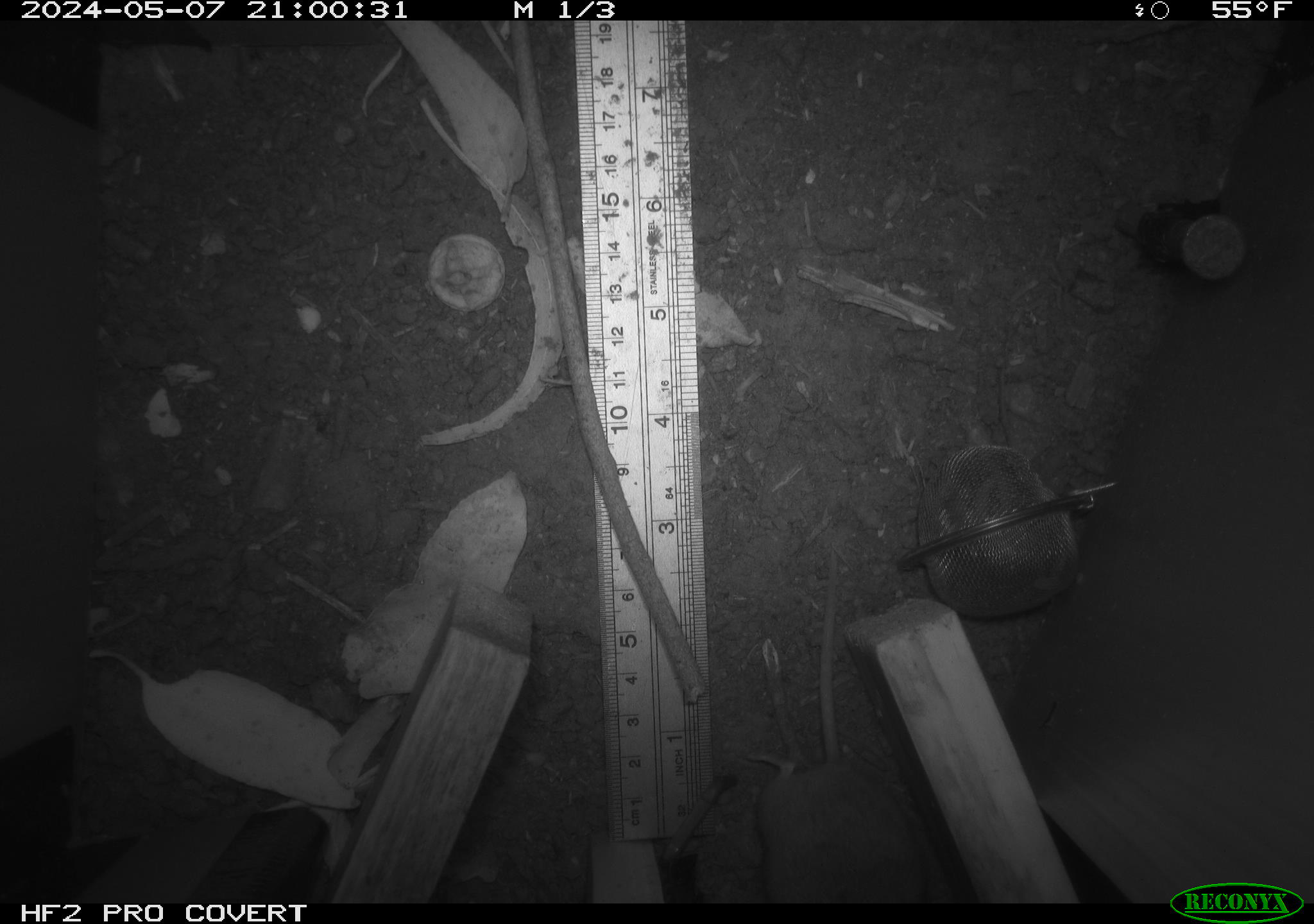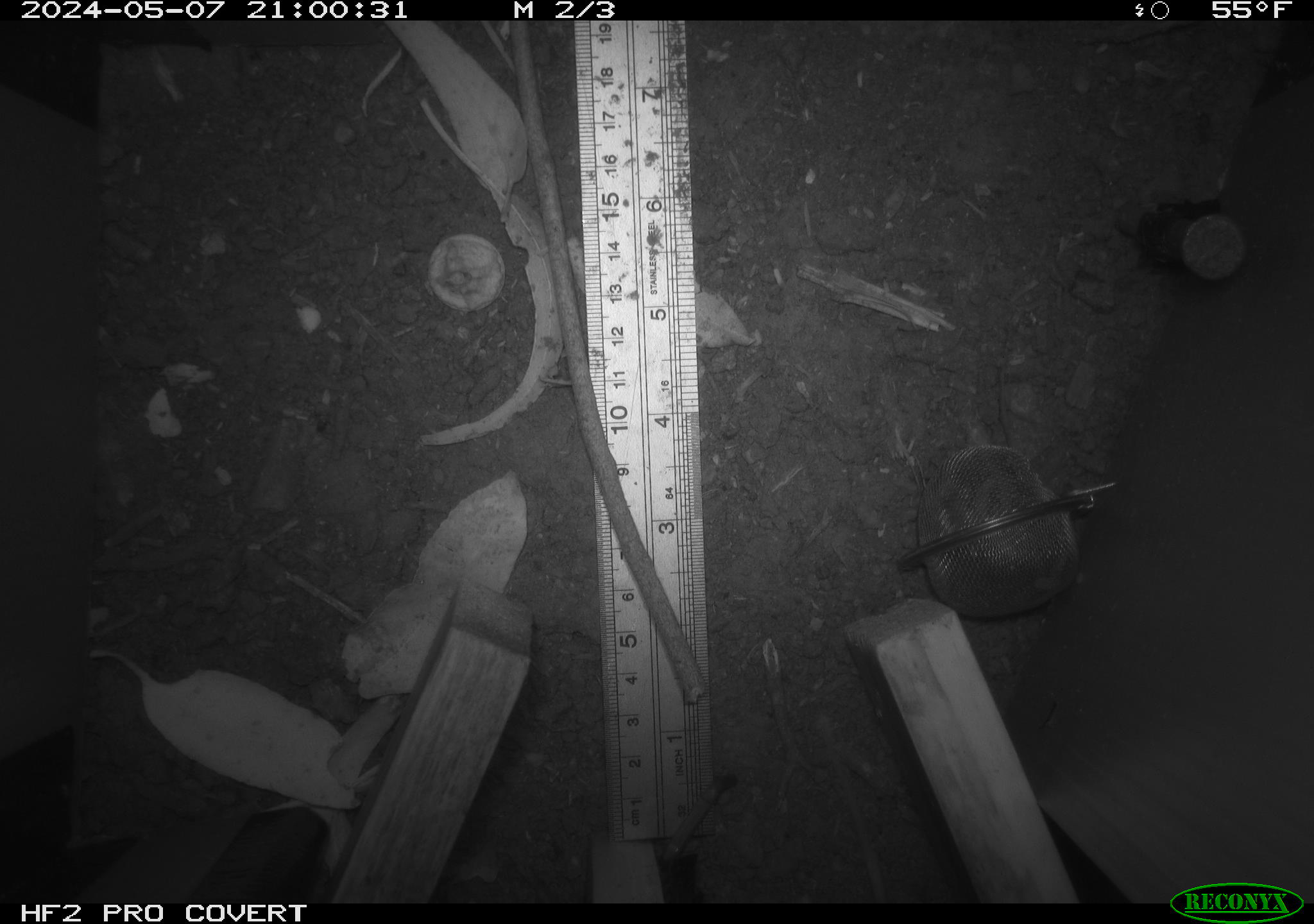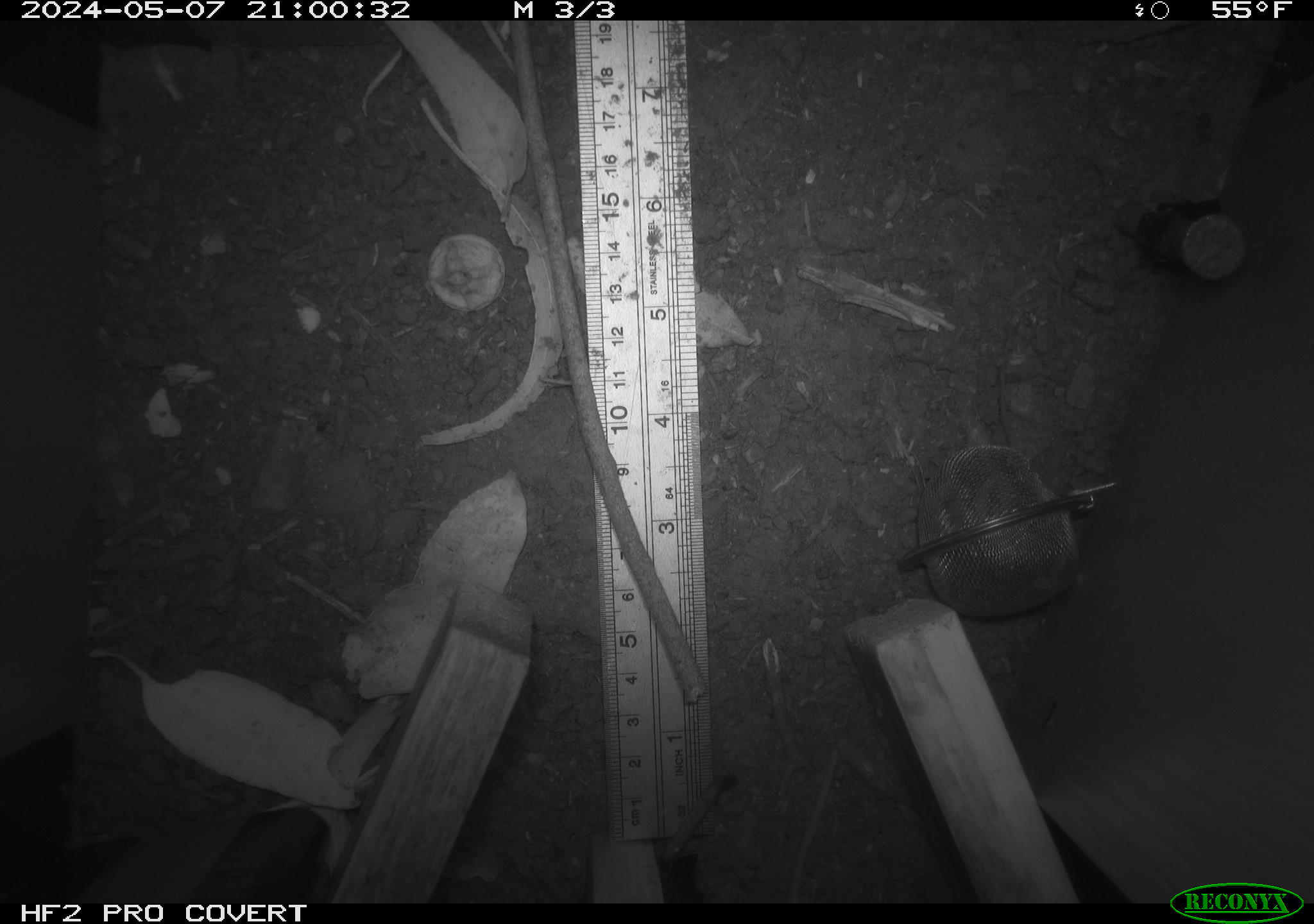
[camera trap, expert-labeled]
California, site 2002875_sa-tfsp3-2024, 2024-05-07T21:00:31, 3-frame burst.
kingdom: Animalia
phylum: Chordata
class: Mammalia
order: Rodentia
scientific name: Rodentia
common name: rodent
Rodent (Rodentia).